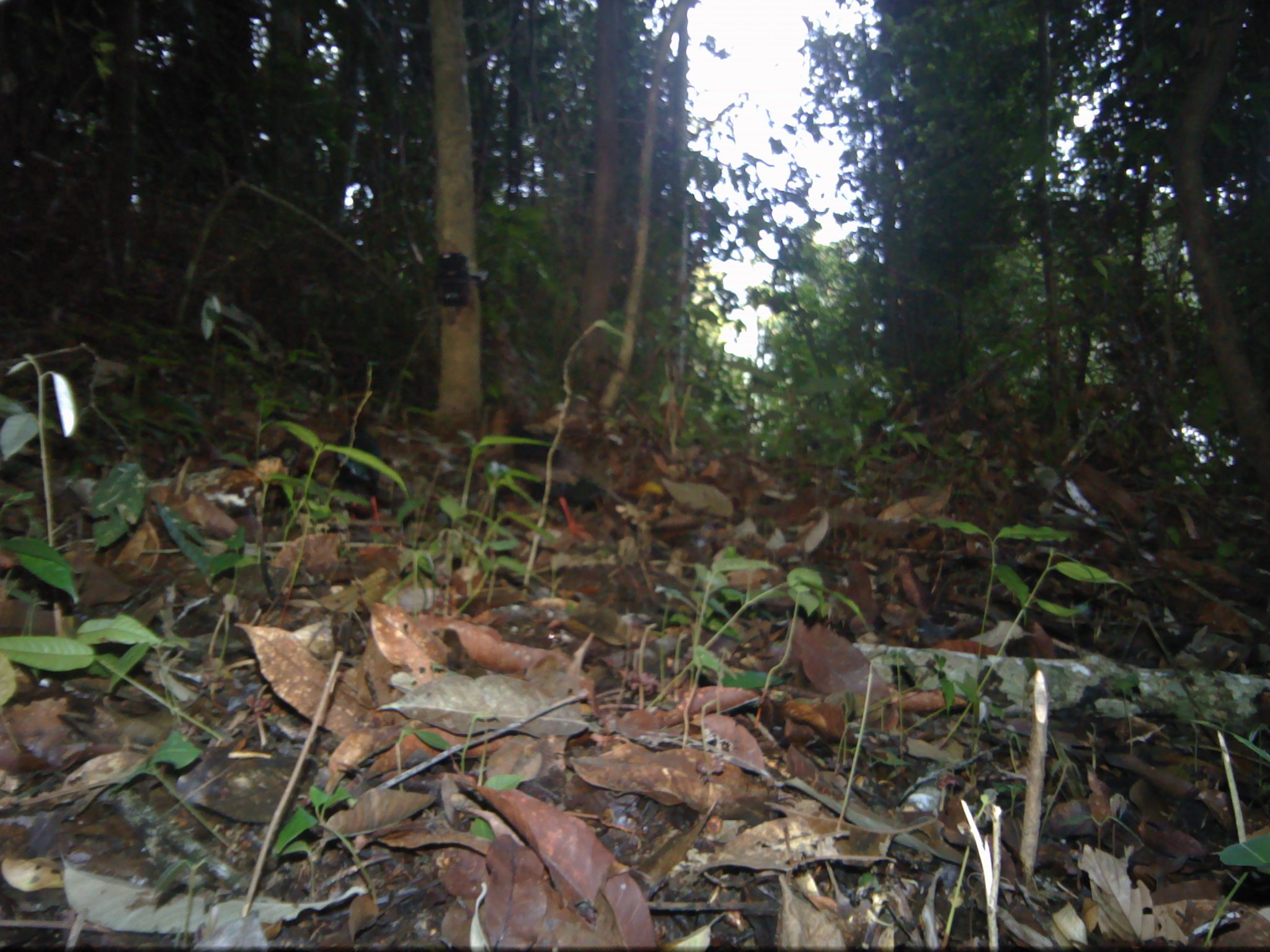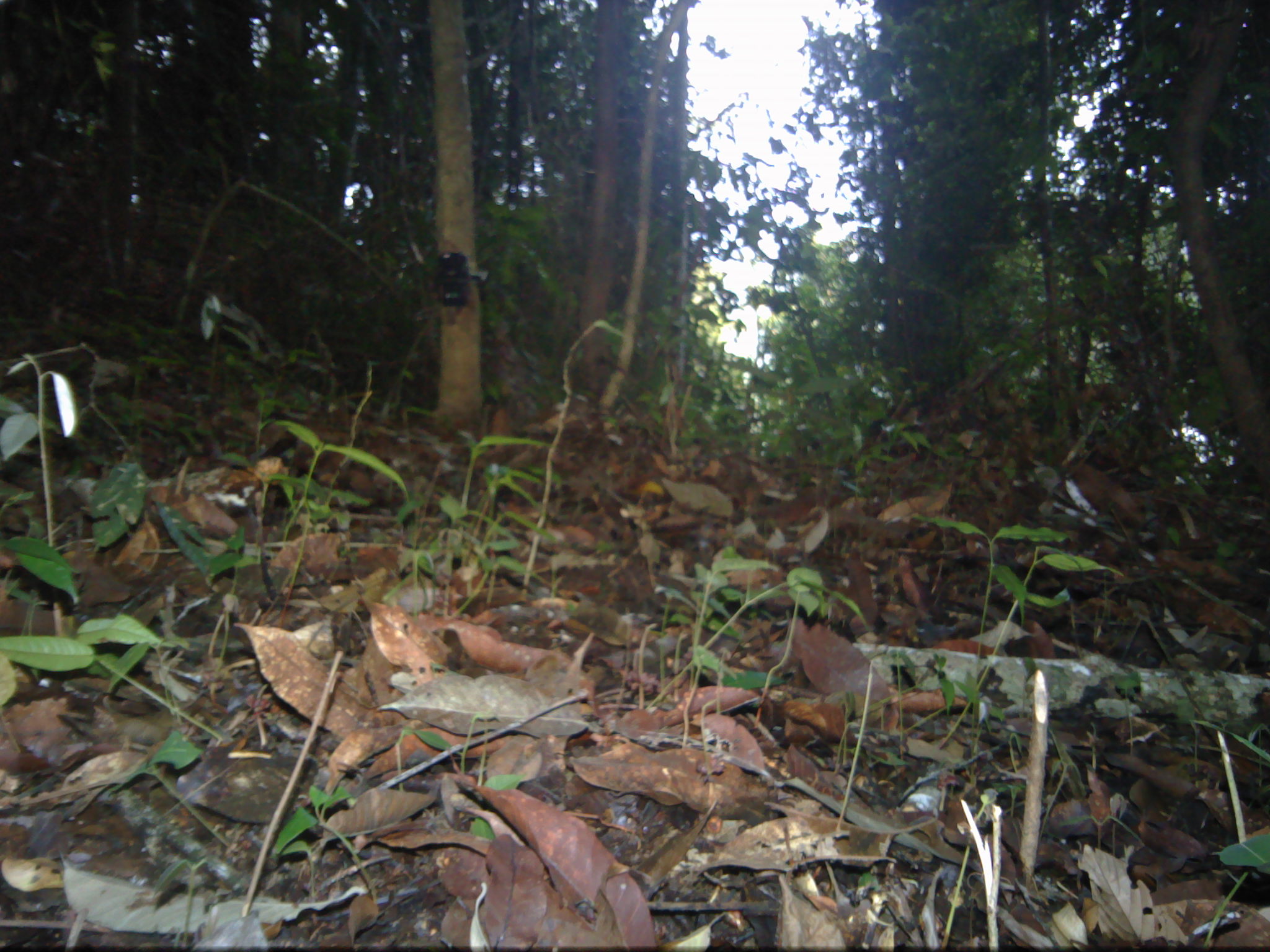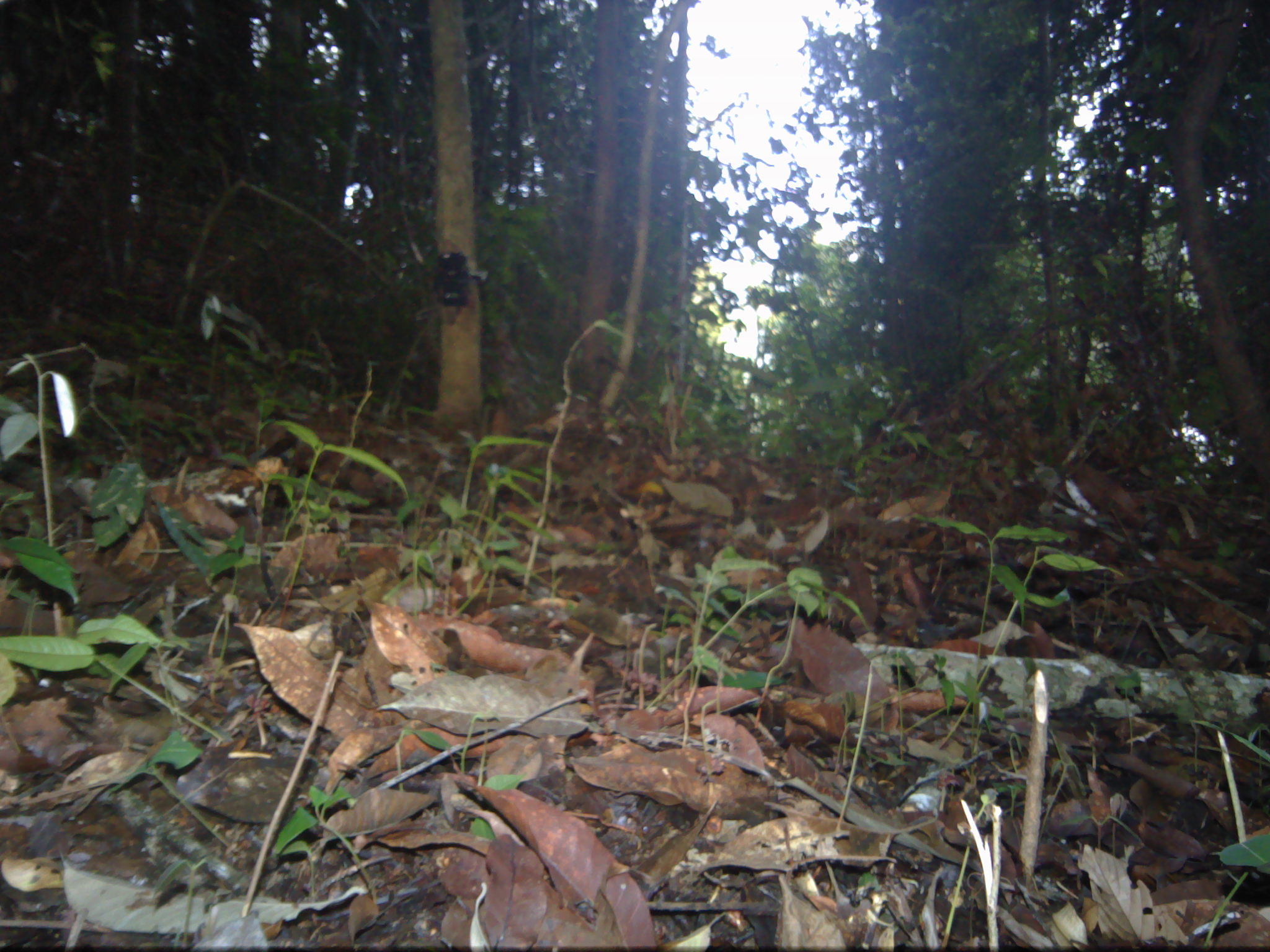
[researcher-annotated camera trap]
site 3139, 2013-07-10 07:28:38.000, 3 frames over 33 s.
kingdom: Animalia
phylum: Chordata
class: Aves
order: Galliformes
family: Phasianidae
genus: Rollulus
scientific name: Rollulus rouloul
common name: crested partridge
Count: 2.